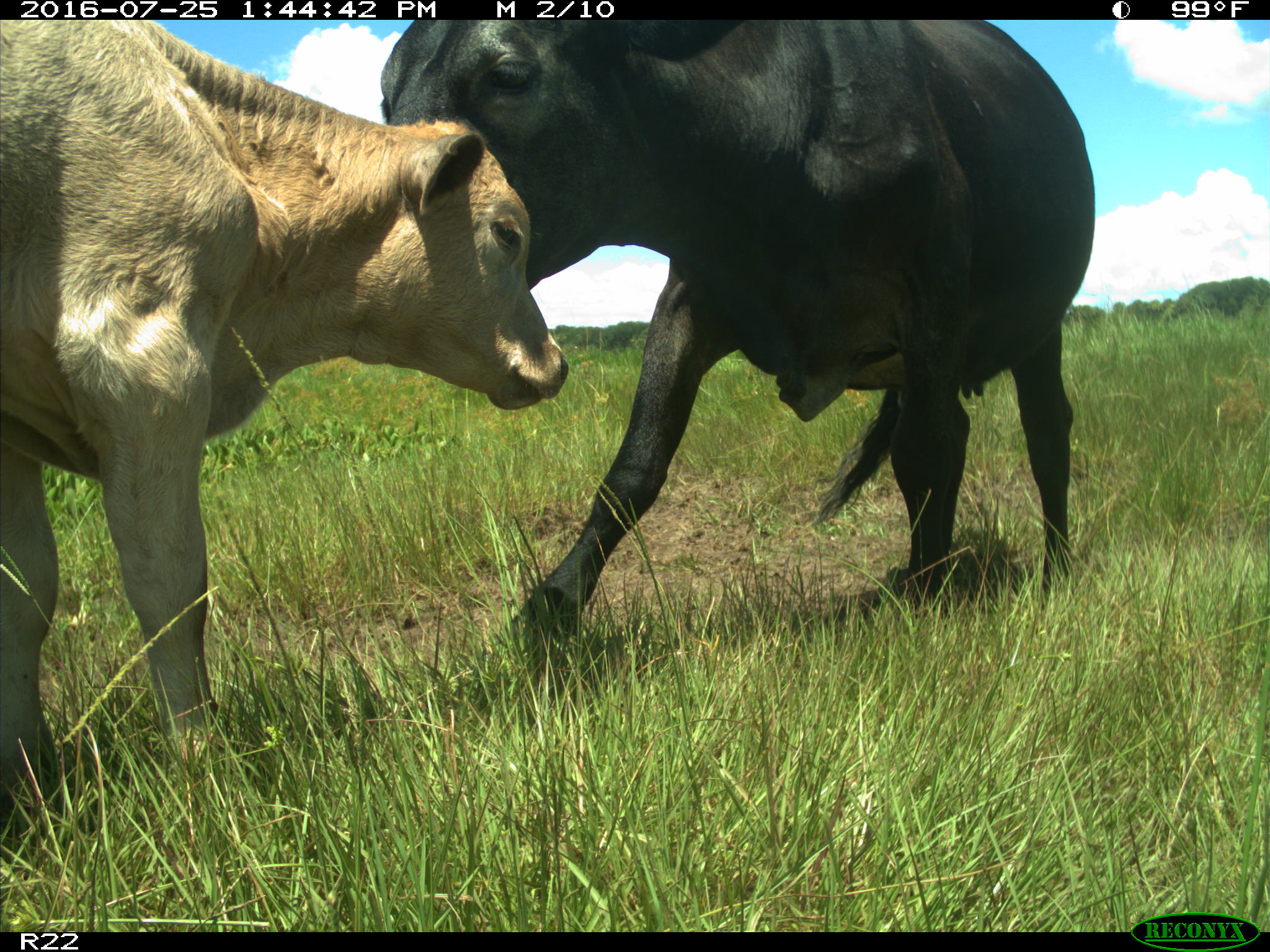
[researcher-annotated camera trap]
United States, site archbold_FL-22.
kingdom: Animalia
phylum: Chordata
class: Mammalia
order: Artiodactyla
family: Bovidae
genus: Bos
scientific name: Bos taurus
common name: domestic cow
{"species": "Bos taurus (domestic cow)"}